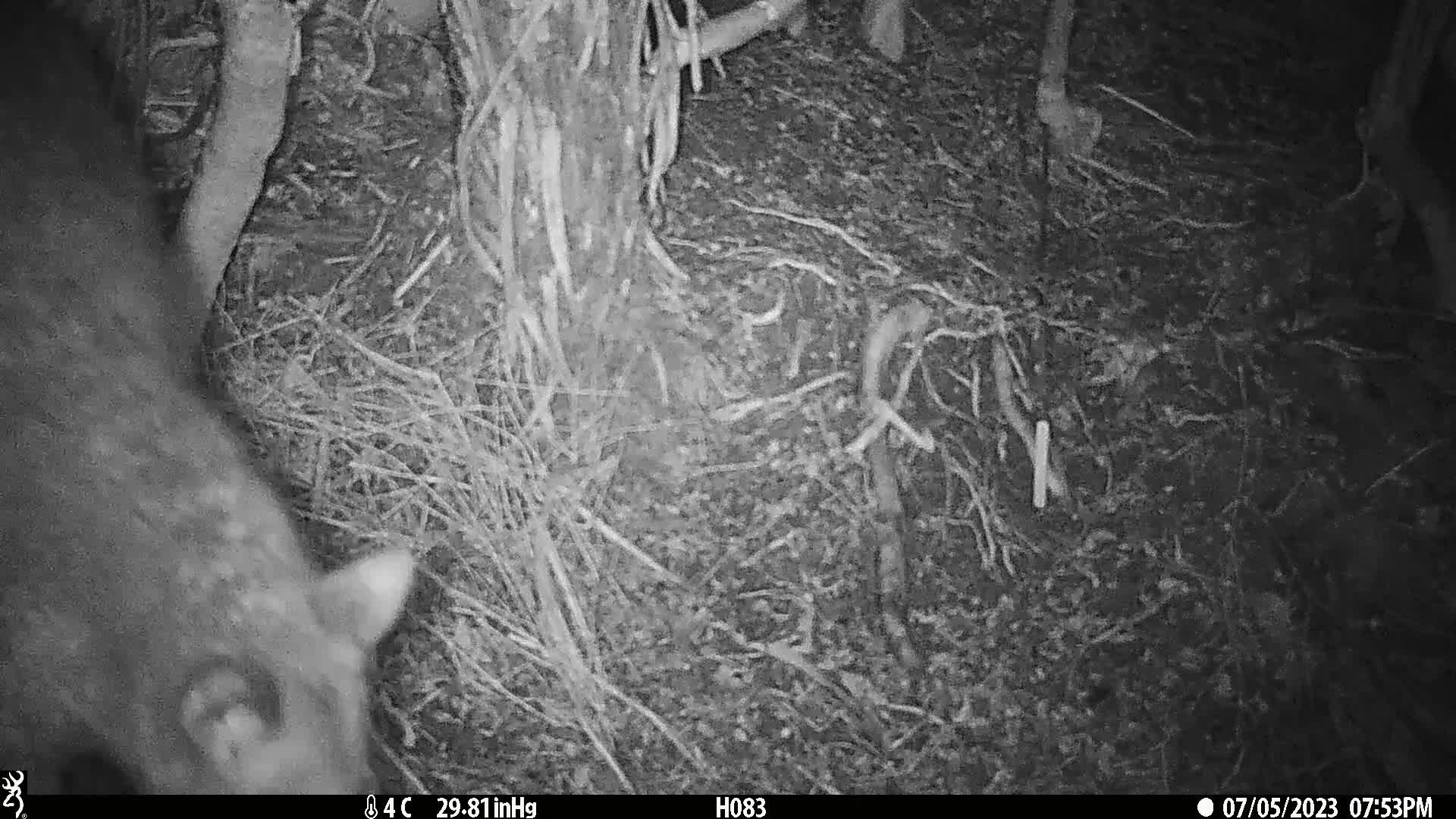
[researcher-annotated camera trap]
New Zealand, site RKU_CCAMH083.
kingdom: Animalia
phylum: Chordata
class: Mammalia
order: Diprotodontia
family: Phalangeridae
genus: Trichosurus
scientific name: Trichosurus vulpecula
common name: common brushtail possum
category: possum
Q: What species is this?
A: Possum (common brushtail possum) (Trichosurus vulpecula).